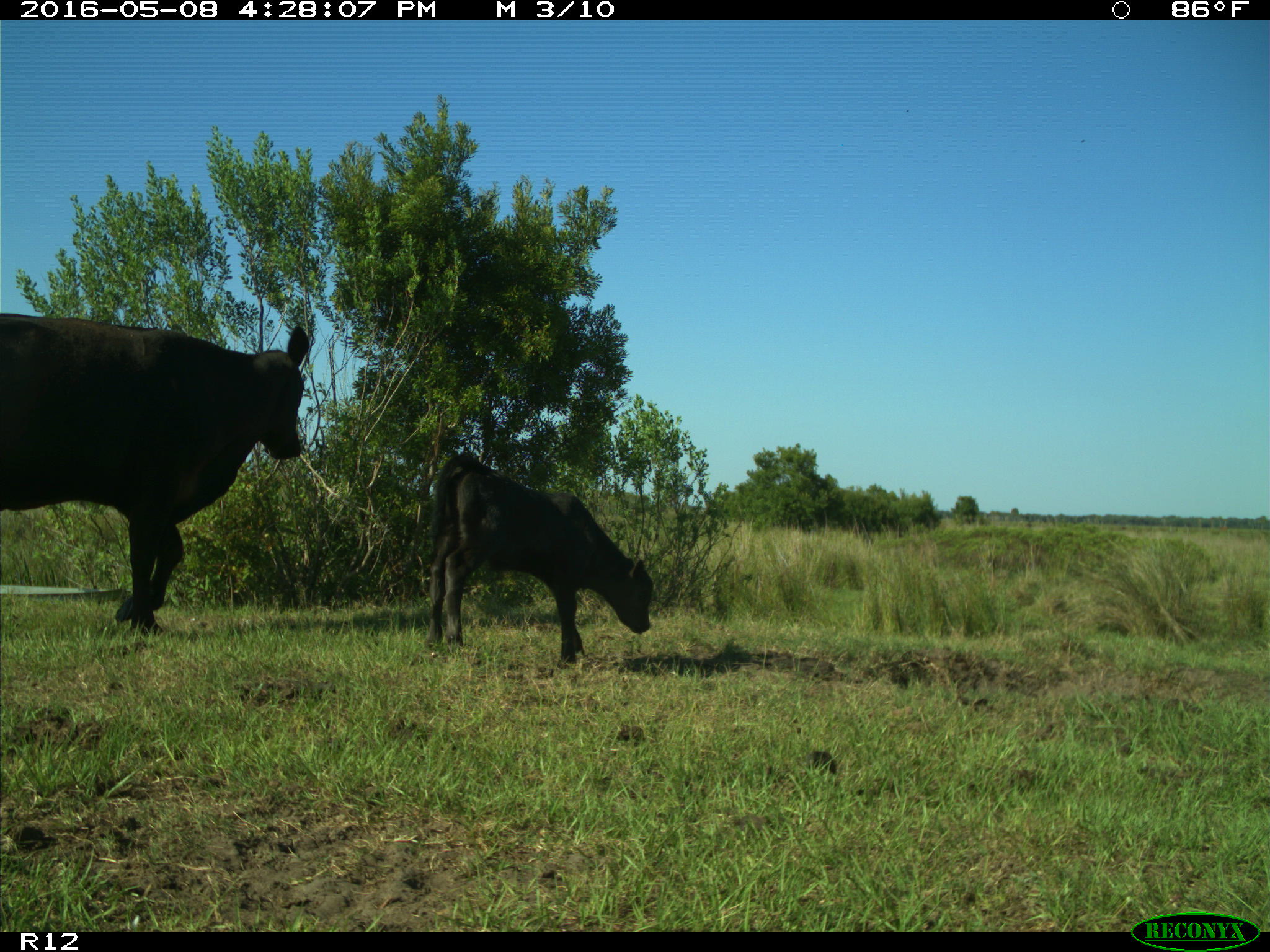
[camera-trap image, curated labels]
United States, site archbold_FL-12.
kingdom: Animalia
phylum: Chordata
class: Mammalia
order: Artiodactyla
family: Bovidae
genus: Bos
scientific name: Bos taurus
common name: domestic cow